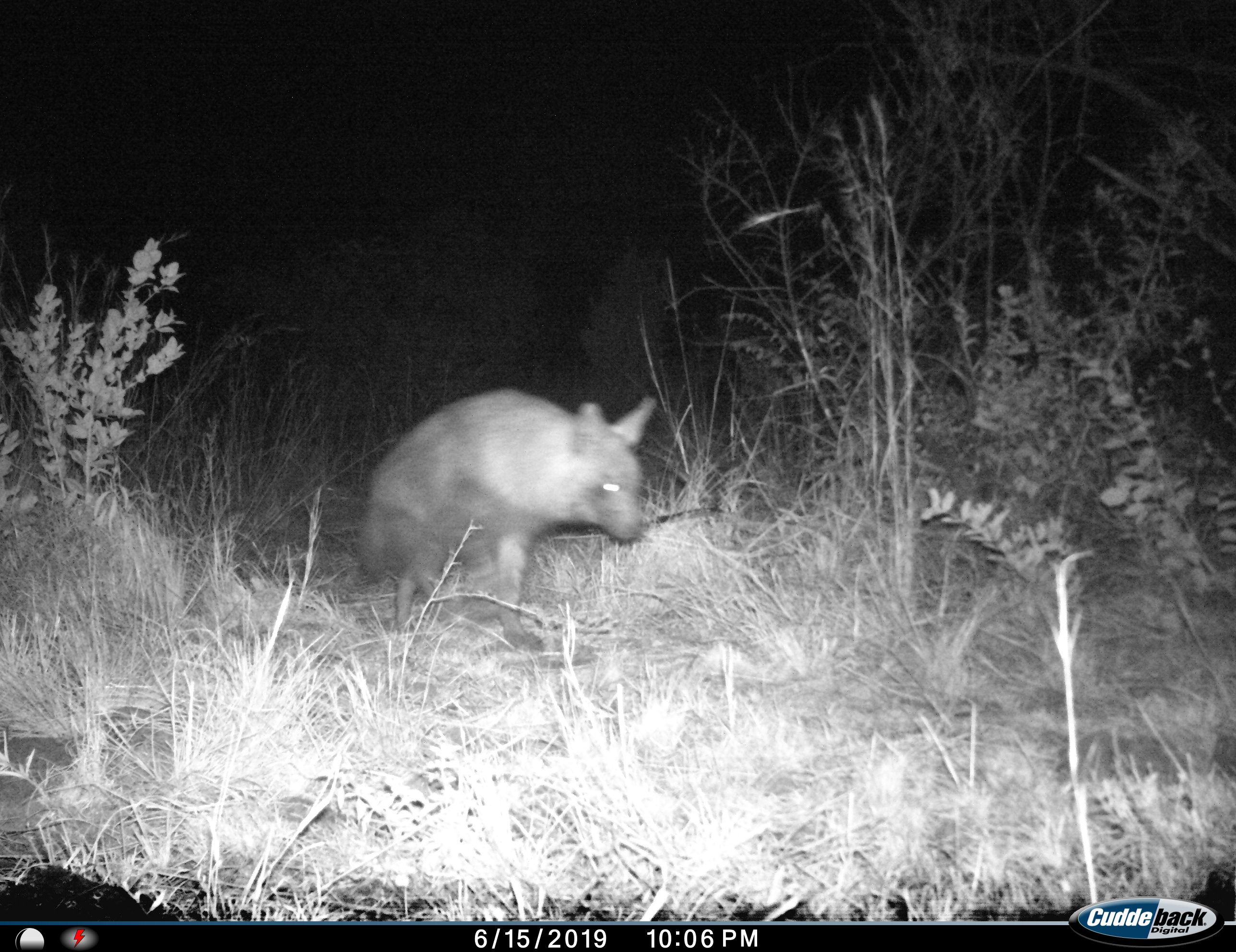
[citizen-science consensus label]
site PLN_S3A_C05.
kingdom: Animalia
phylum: Chordata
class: Mammalia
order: Carnivora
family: Hyaenidae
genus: Parahyaena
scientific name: Parahyaena brunnea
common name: brown hyena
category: hyenabrown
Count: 1.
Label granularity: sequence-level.